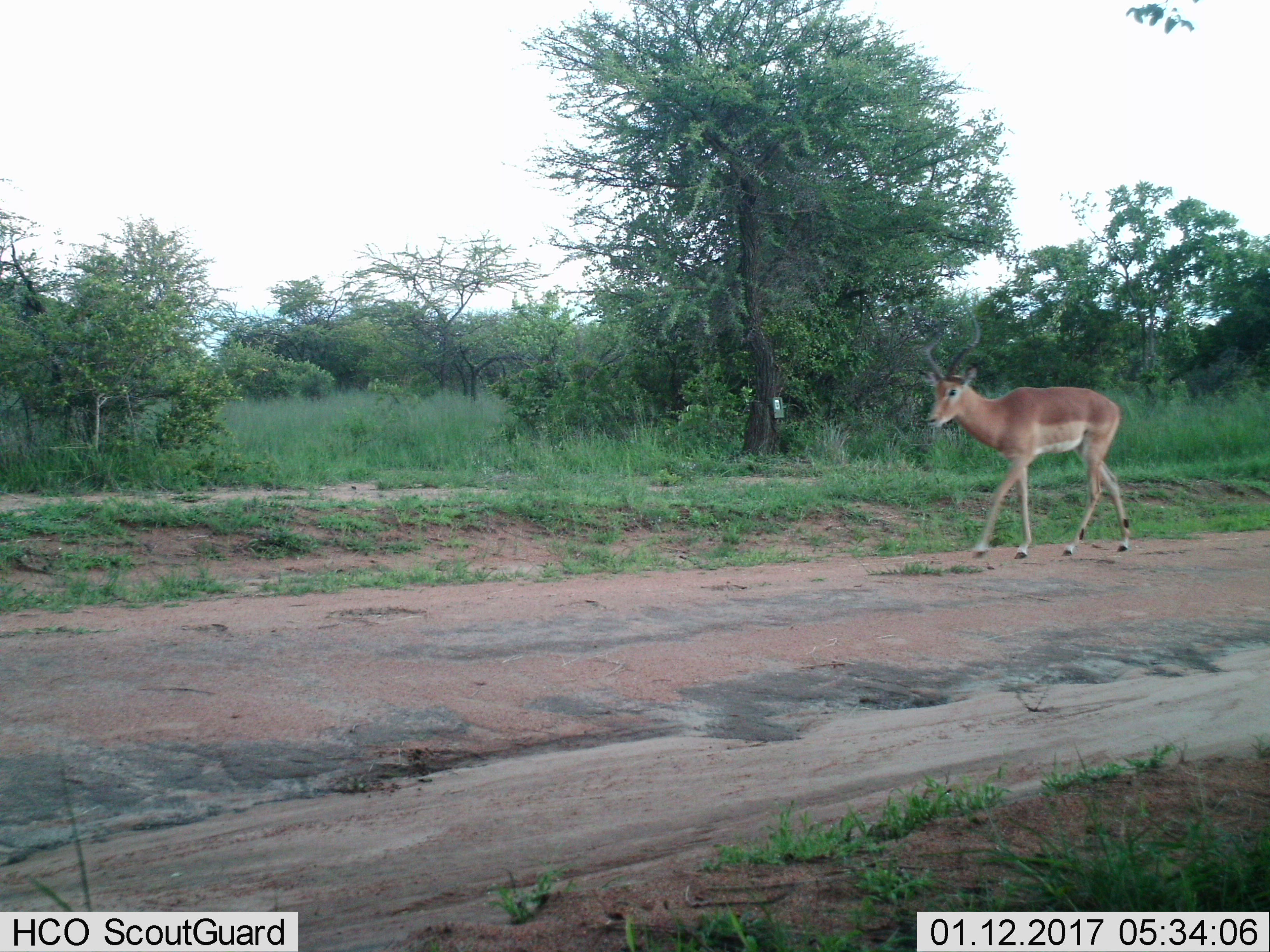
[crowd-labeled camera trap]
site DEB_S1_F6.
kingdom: Animalia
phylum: Chordata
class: Mammalia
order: Artiodactyla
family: Bovidae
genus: Aepyceros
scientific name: Aepyceros melampus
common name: impala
Impala (Aepyceros melampus), count 1. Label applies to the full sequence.